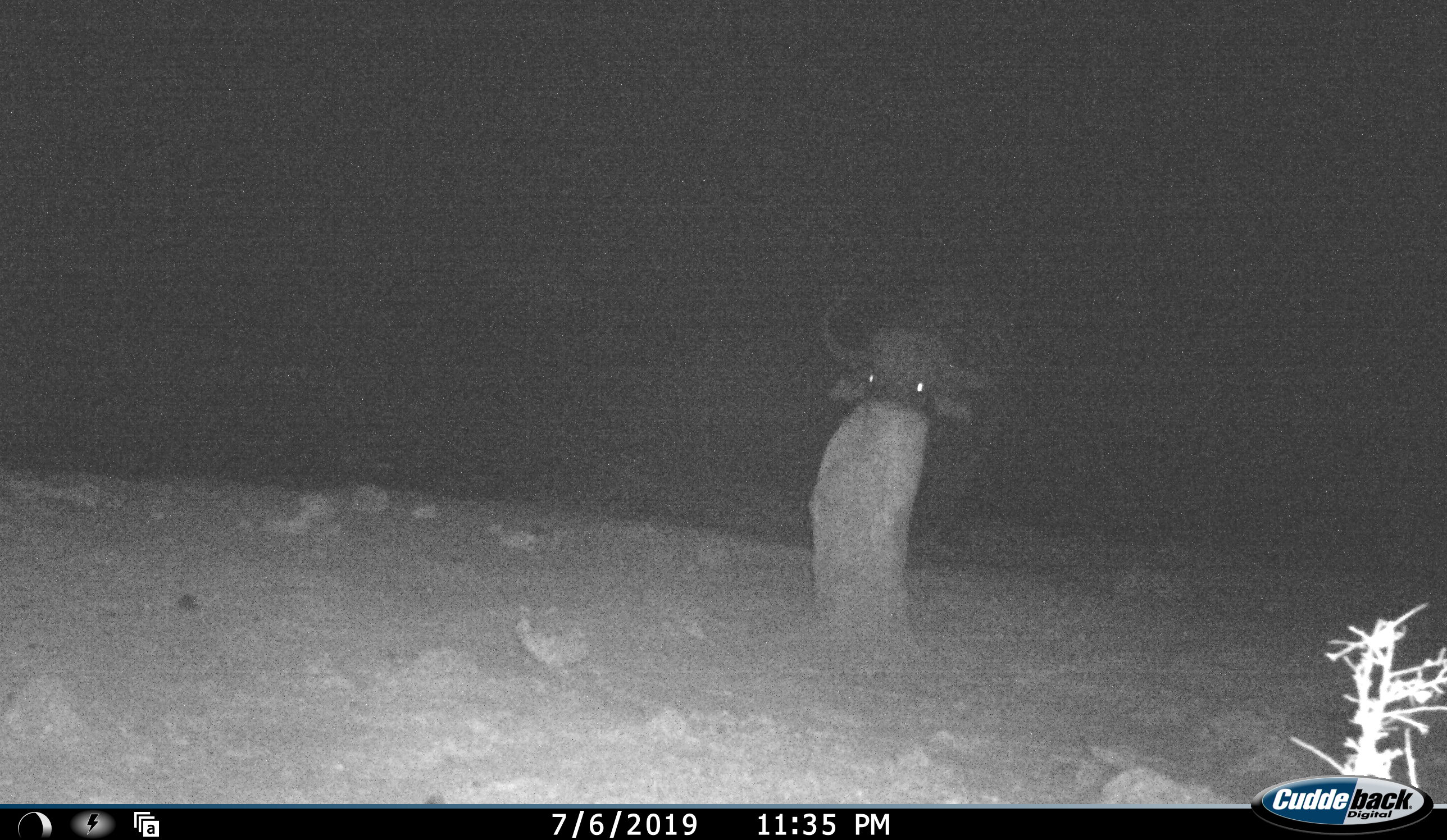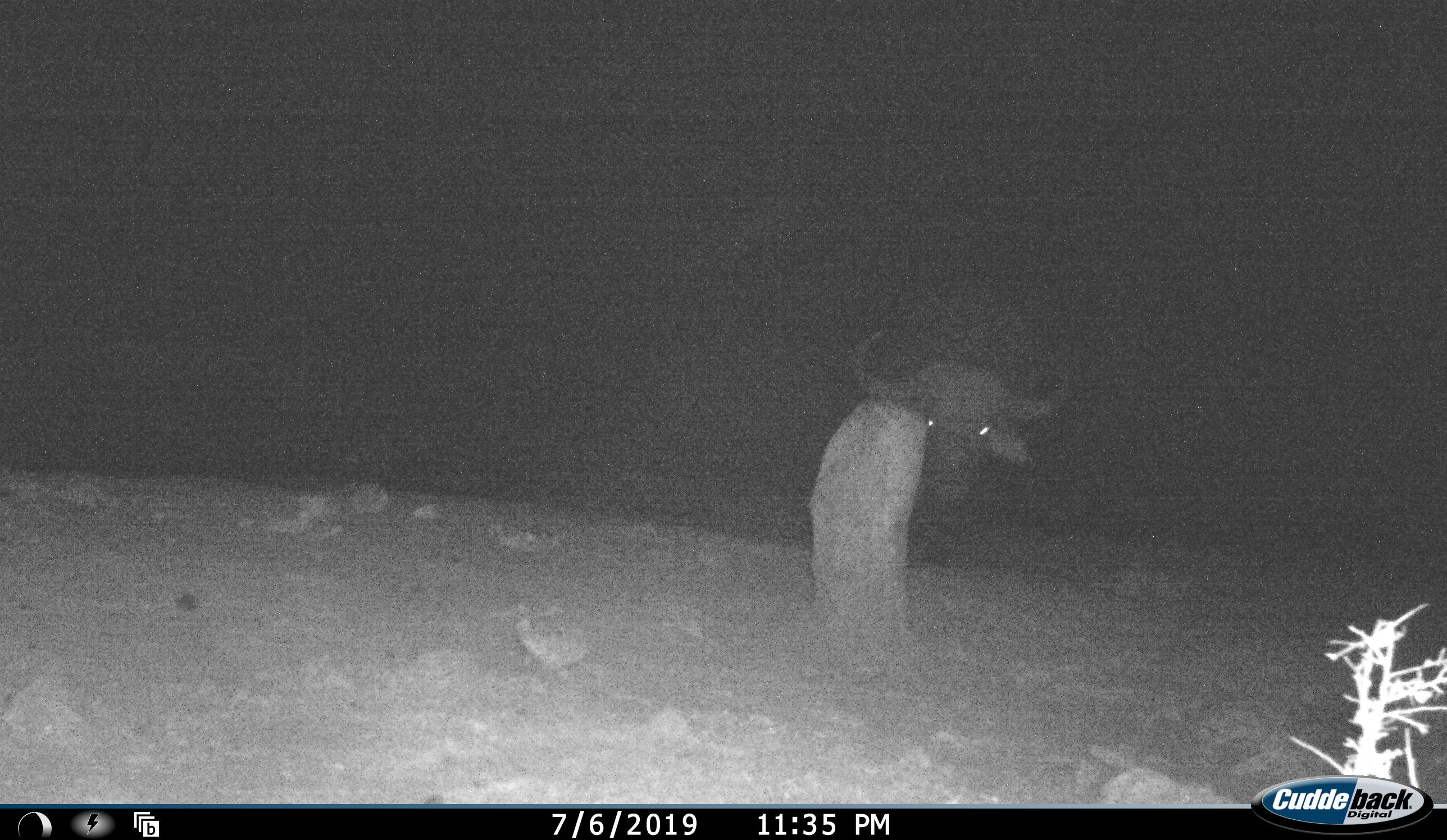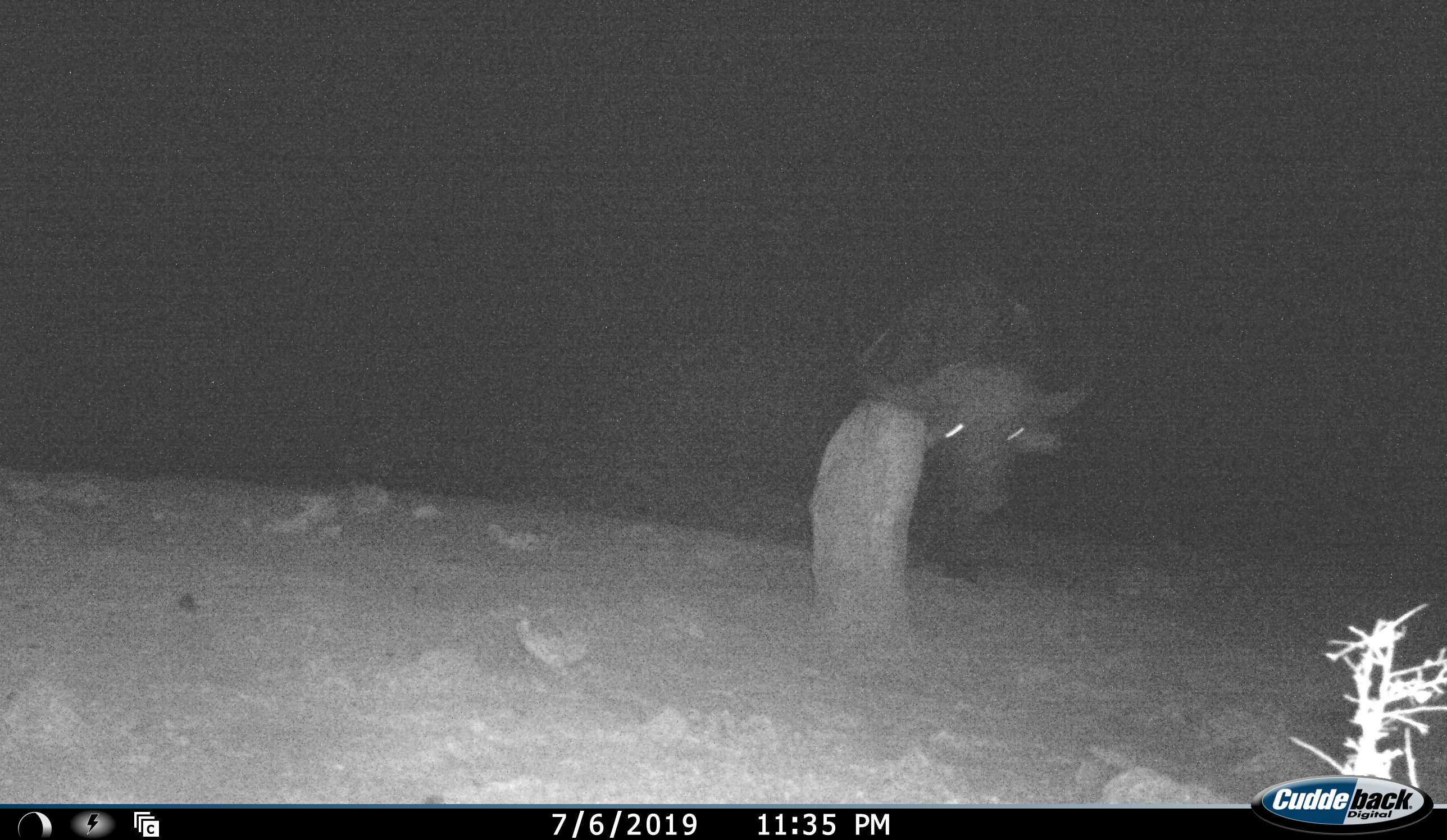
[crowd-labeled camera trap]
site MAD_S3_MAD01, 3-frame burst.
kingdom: Animalia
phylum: Chordata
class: Mammalia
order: Artiodactyla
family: Bovidae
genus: Syncerus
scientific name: Syncerus caffer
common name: african buffalo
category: buffalo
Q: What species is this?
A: Buffalo (african buffalo) (Syncerus caffer).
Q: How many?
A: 1.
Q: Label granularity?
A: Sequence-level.